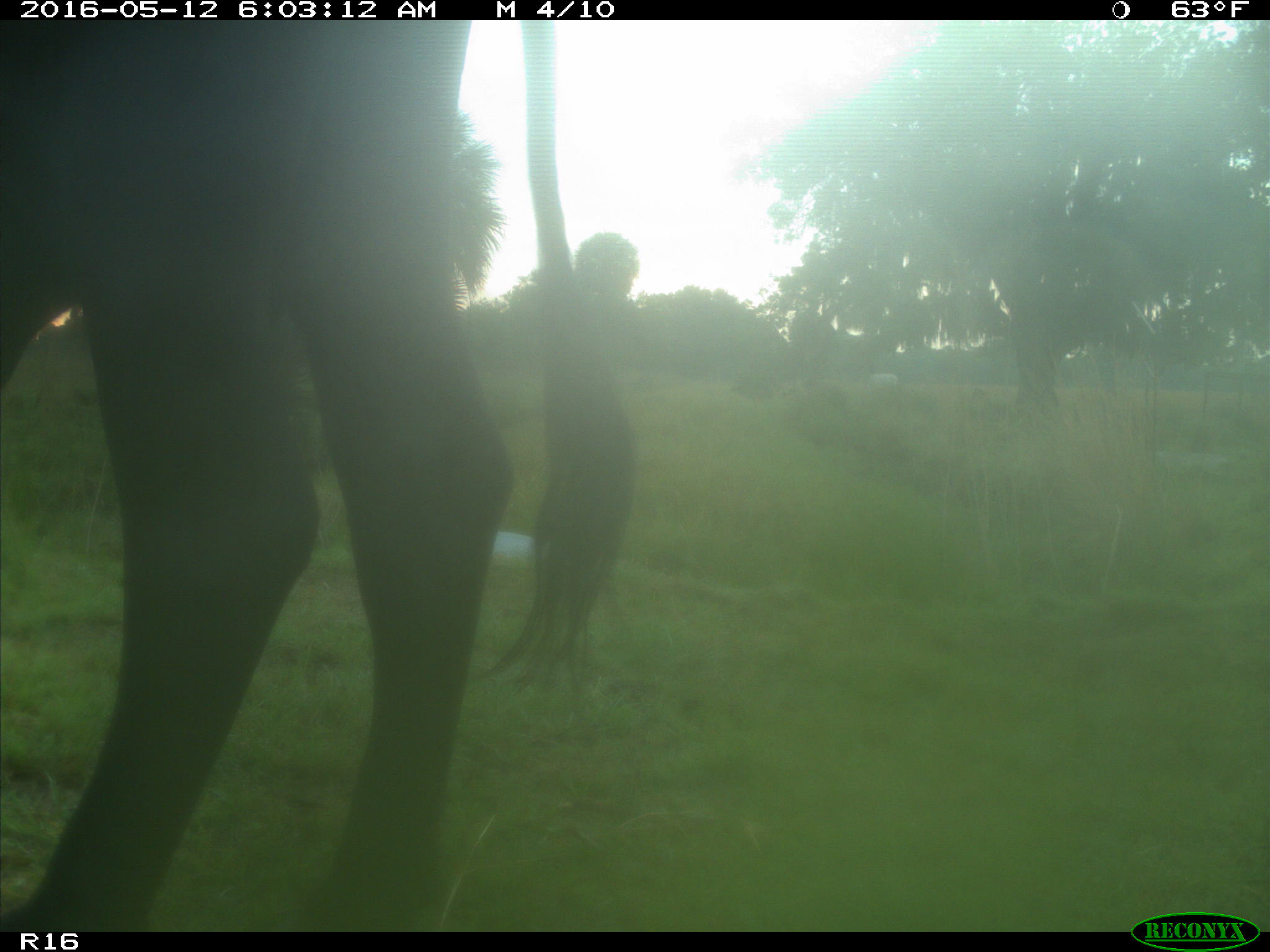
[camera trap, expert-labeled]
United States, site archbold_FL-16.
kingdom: Animalia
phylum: Chordata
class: Mammalia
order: Artiodactyla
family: Bovidae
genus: Bos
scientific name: Bos taurus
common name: domestic cow